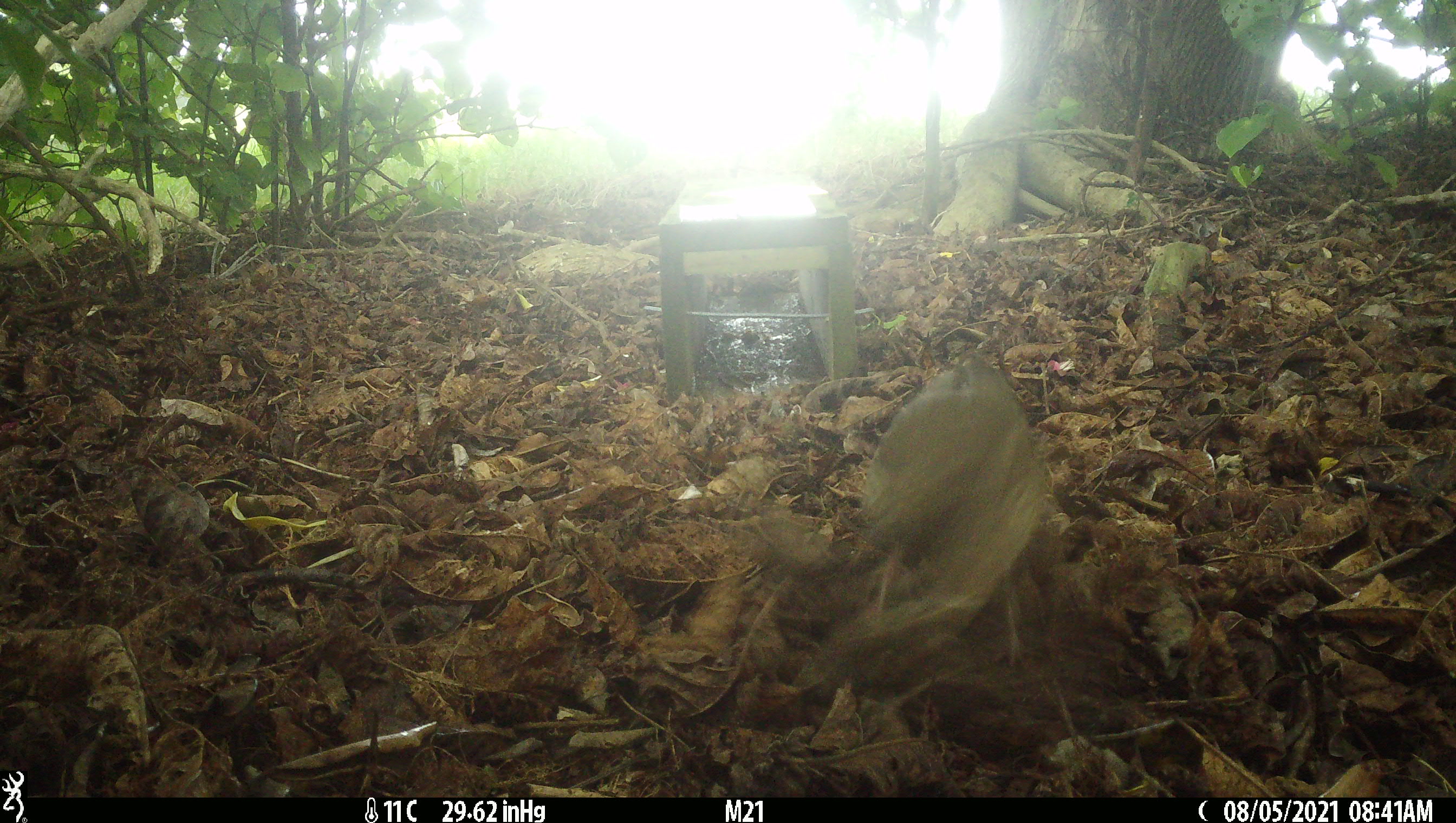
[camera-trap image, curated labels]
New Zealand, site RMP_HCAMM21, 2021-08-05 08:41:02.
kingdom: Animalia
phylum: Chordata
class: Aves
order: Passeriformes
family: Turdidae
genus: Turdus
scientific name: Turdus philomelos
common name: song thrush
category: thrush